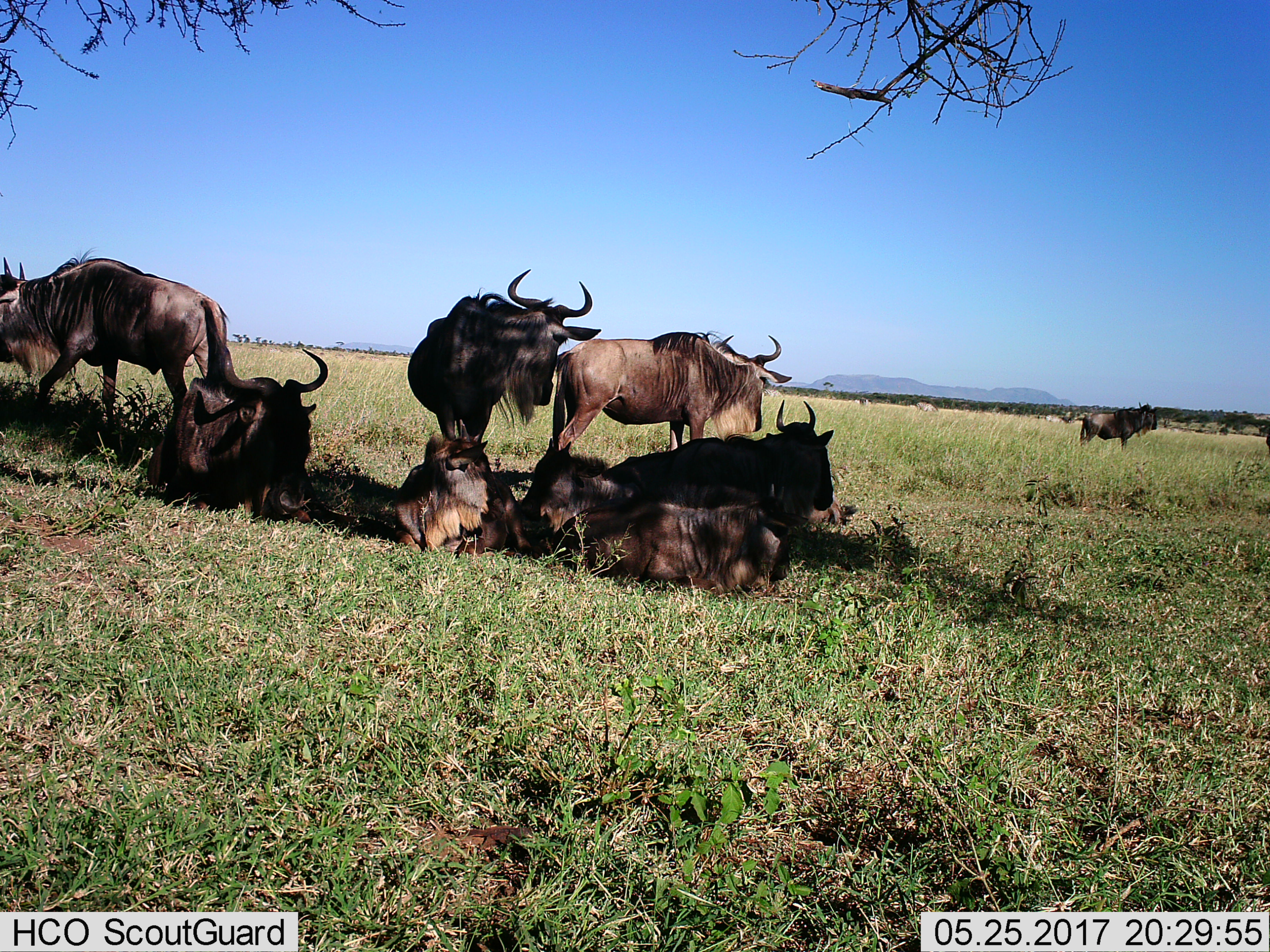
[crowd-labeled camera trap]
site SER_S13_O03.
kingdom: Animalia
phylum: Chordata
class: Mammalia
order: Artiodactyla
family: Bovidae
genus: Connochaetes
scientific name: Connochaetes taurinus taurinus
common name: blue wildebeest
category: wildebeestblue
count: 8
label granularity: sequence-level